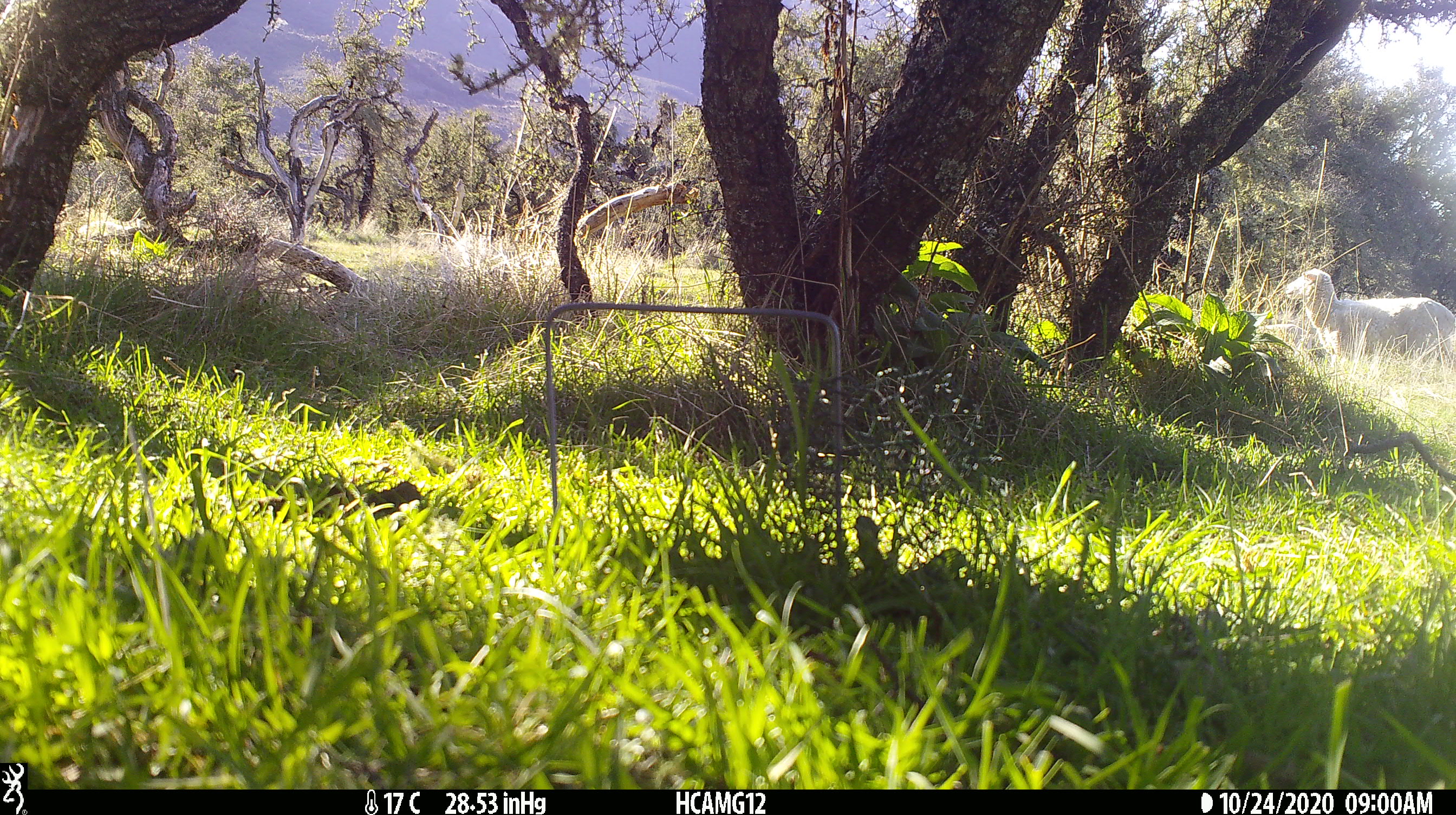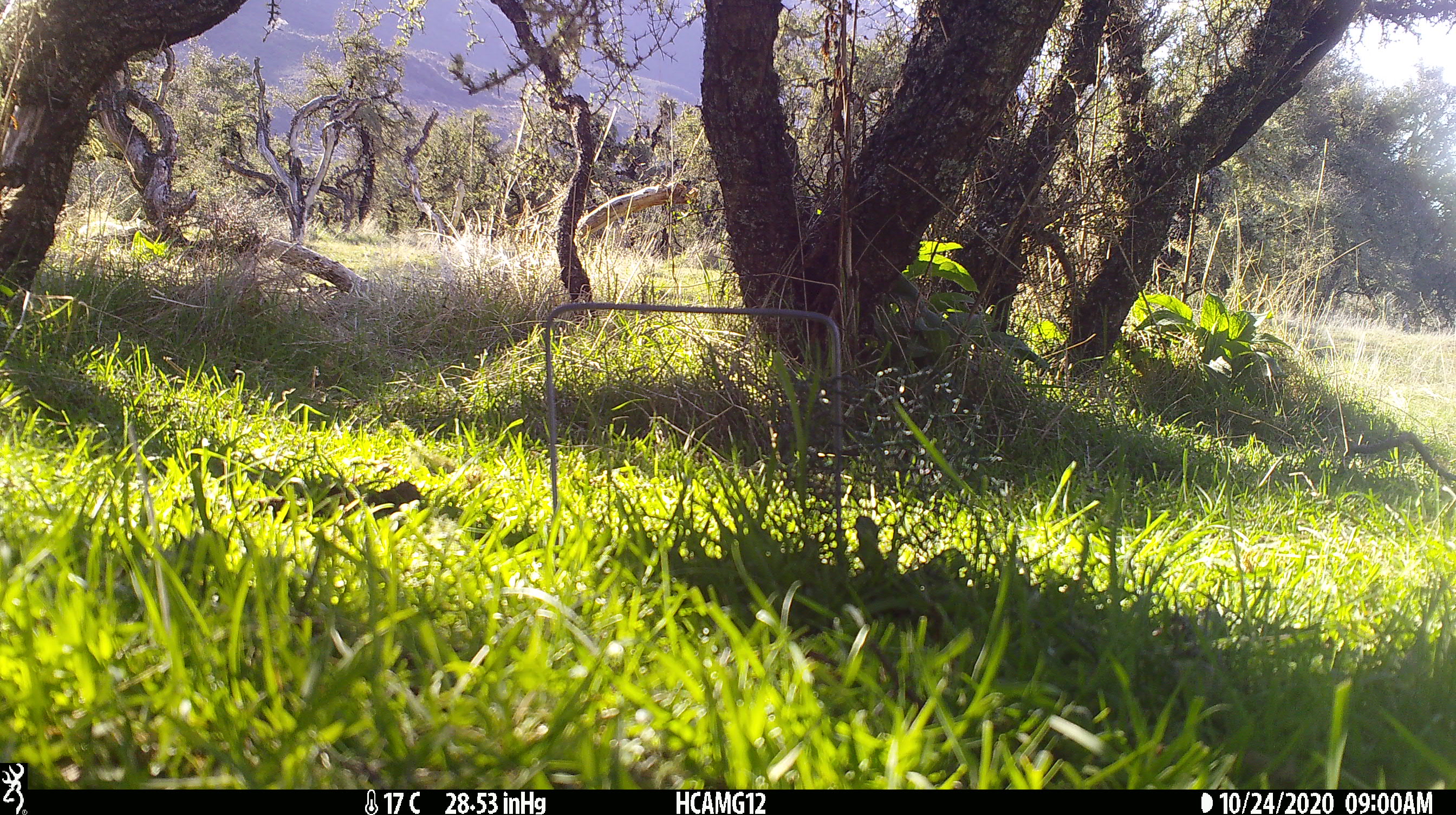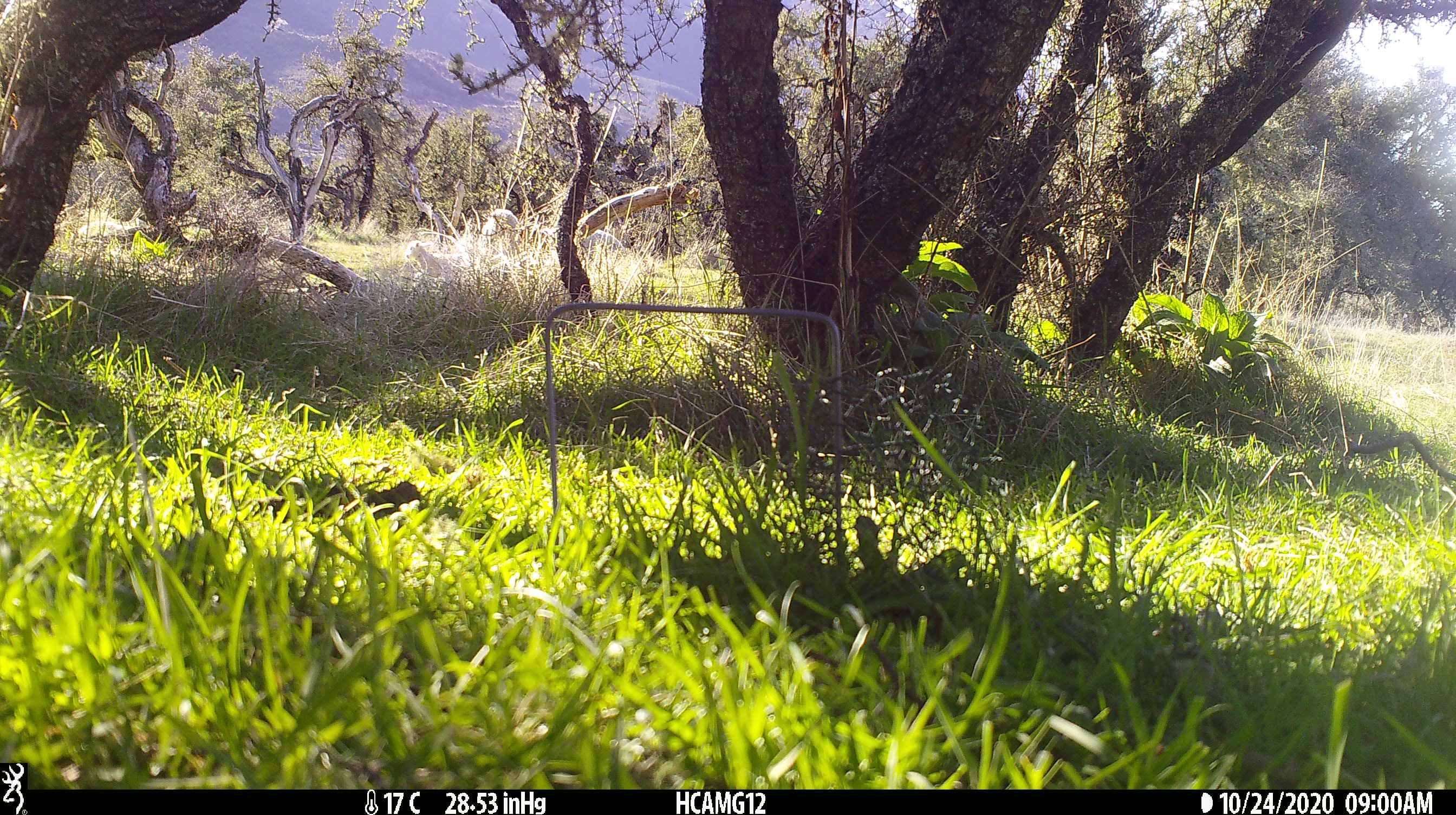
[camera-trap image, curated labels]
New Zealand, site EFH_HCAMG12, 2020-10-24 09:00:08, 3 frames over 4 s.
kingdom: Animalia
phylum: Chordata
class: Mammalia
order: Artiodactyla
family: Bovidae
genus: Ovis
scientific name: Ovis aries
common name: domestic sheep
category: sheep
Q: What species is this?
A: Sheep (domestic sheep) (Ovis aries).